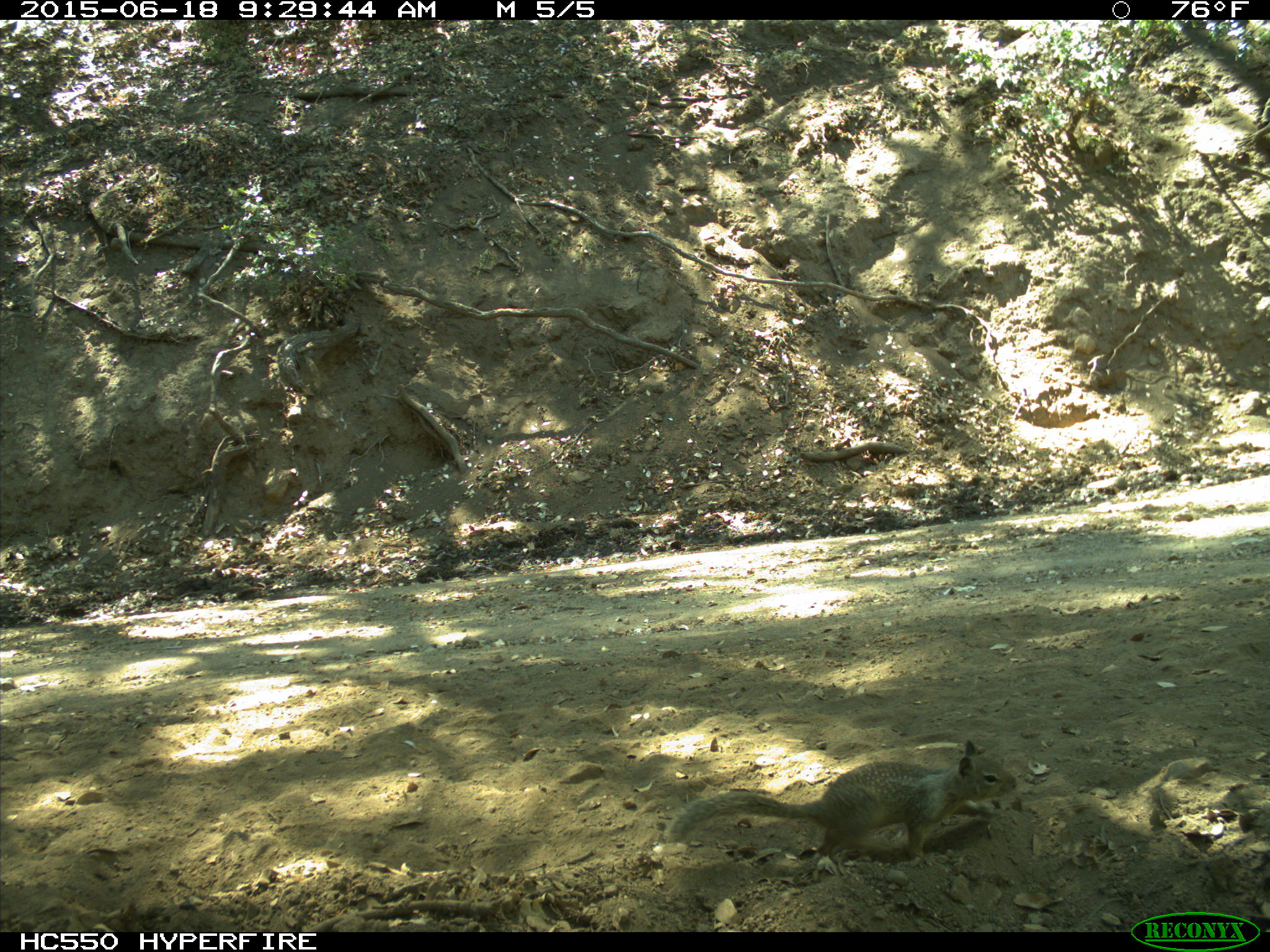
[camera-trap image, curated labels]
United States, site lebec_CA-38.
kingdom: Animalia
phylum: Chordata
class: Mammalia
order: Rodentia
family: Sciuridae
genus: Otospermophilus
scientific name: Otospermophilus beecheyi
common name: california ground squirrel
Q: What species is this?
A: Otospermophilus beecheyi (california ground squirrel).